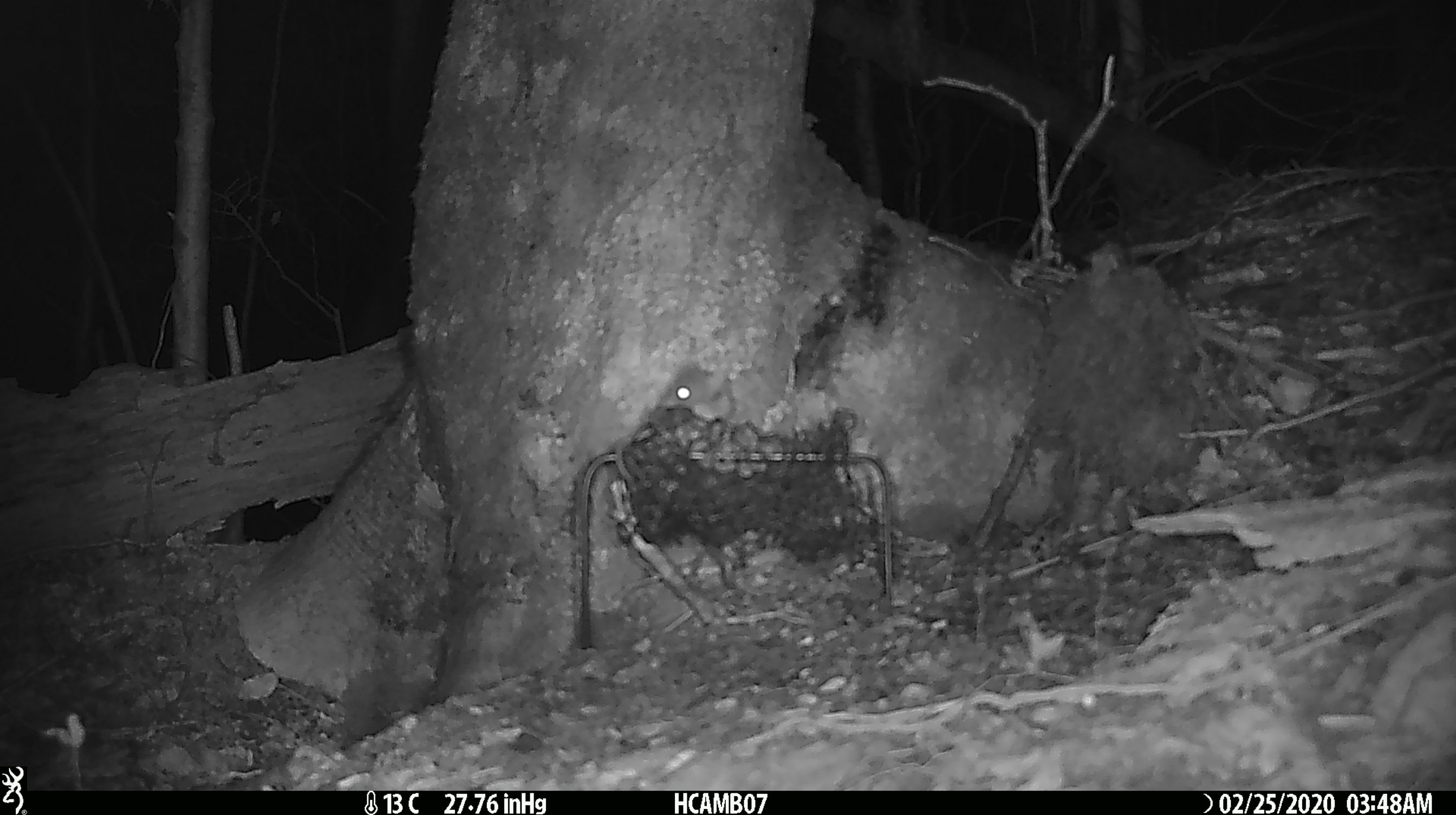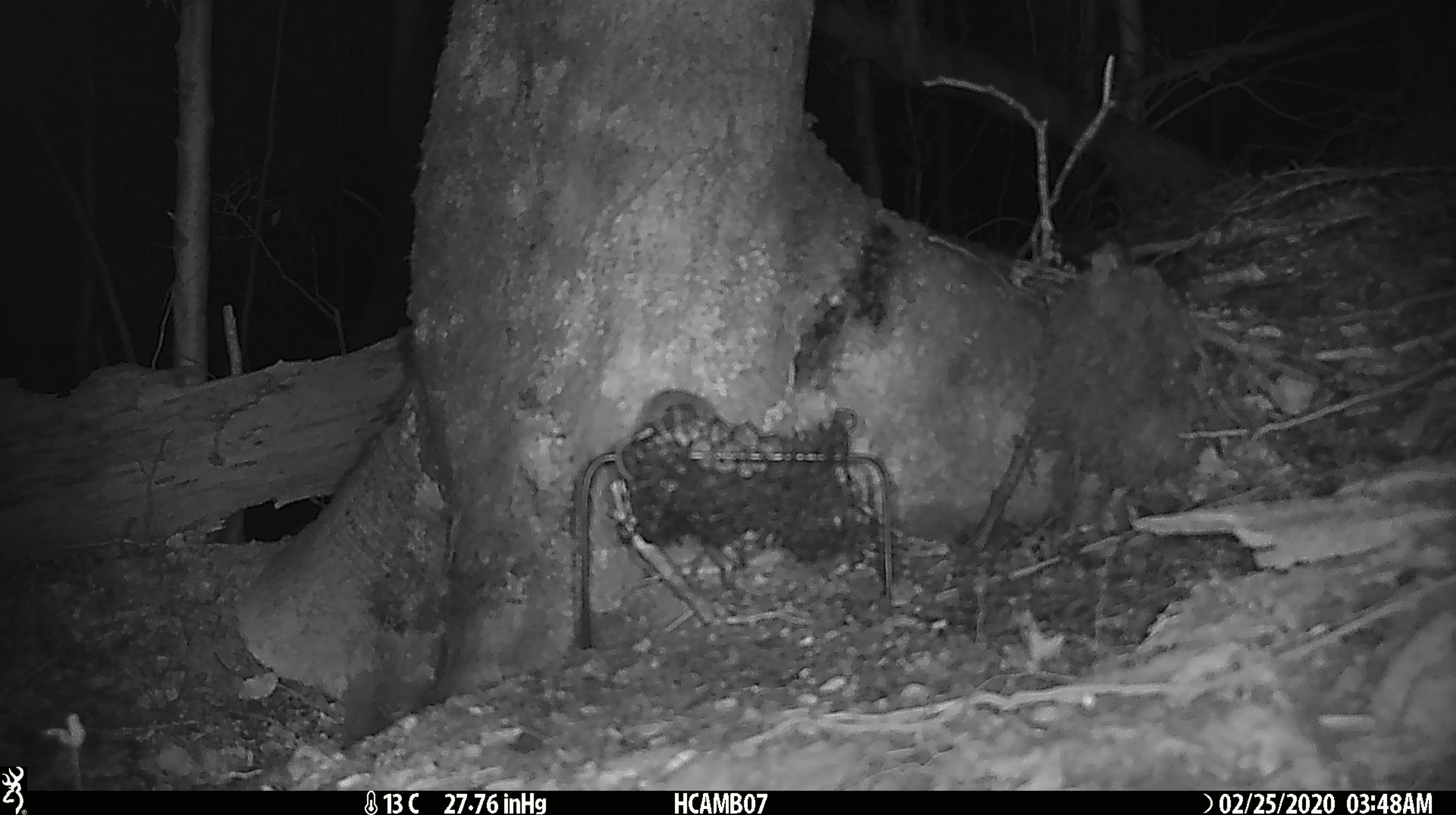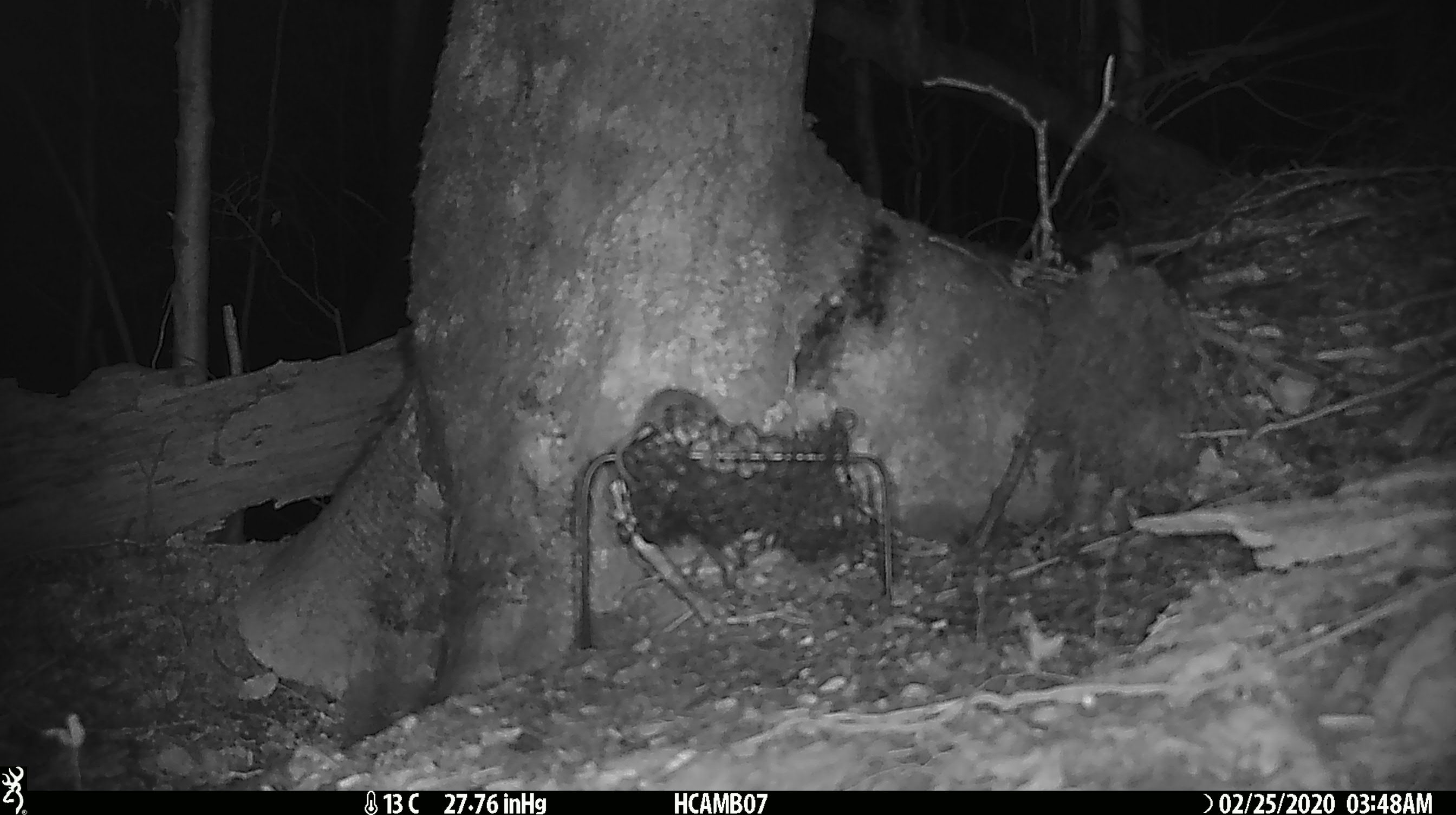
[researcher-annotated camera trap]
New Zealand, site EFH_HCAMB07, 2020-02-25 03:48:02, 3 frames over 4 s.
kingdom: Animalia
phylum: Chordata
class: Mammalia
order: Rodentia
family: Muridae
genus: Mus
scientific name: Mus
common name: mouse